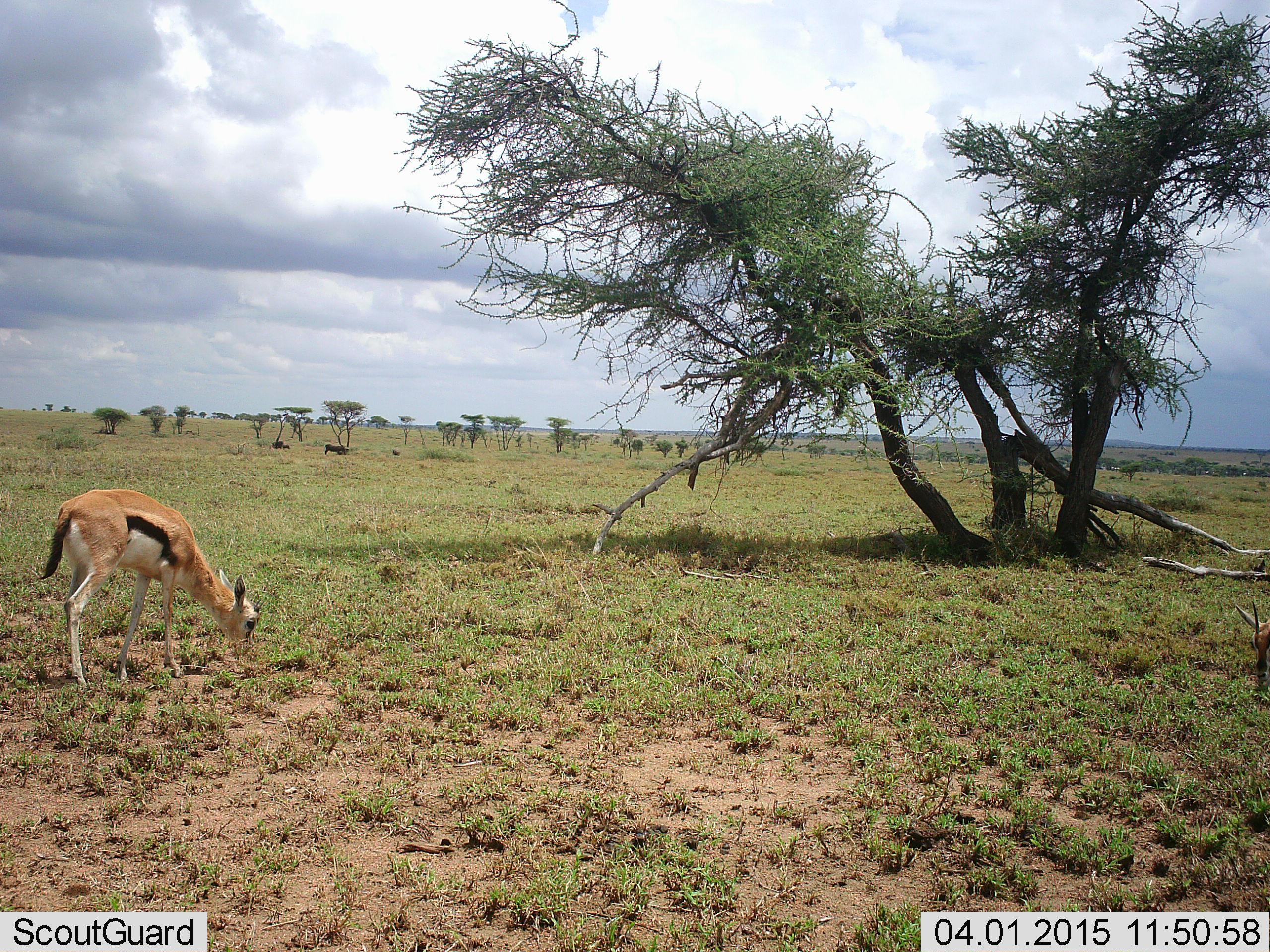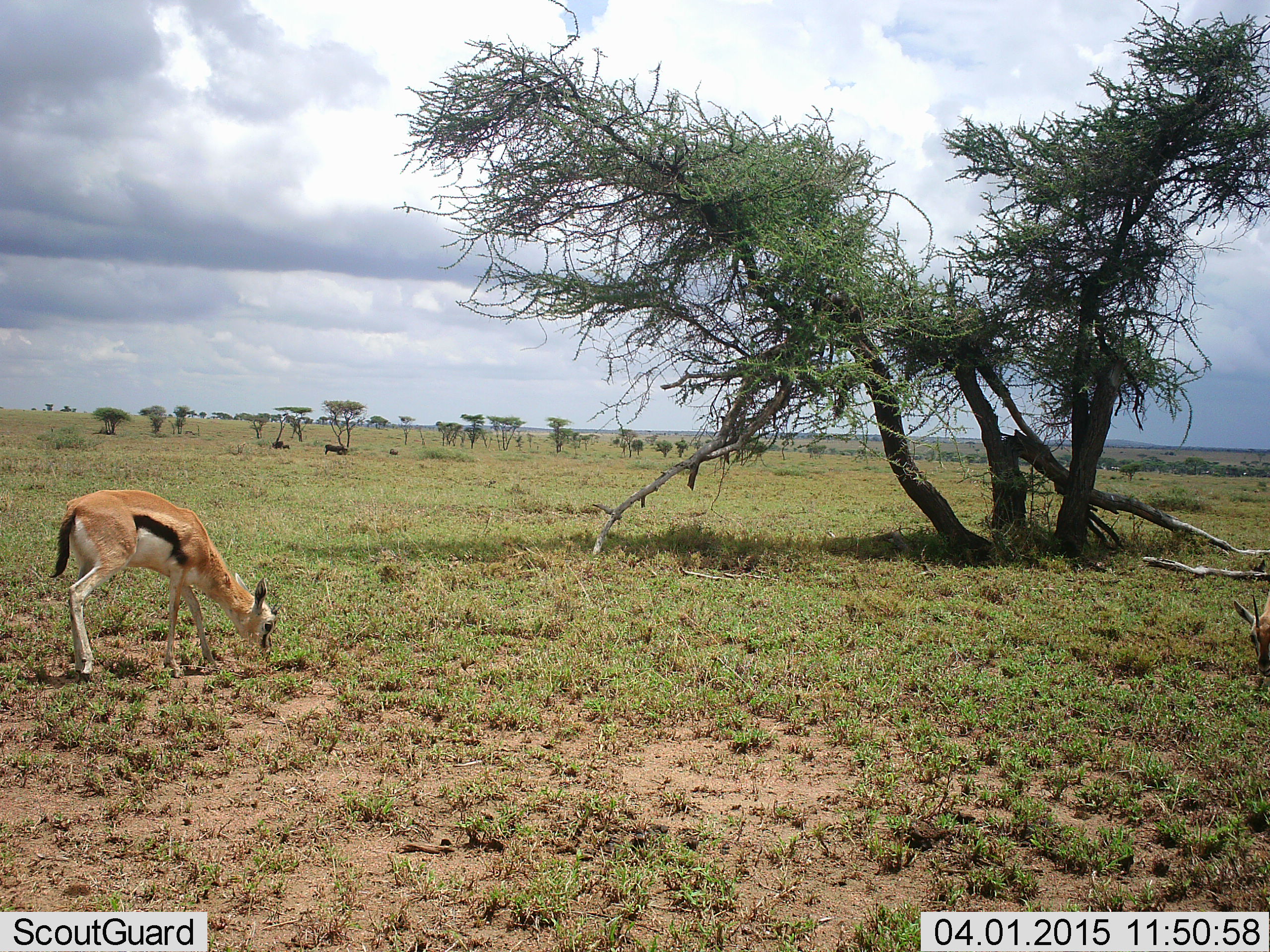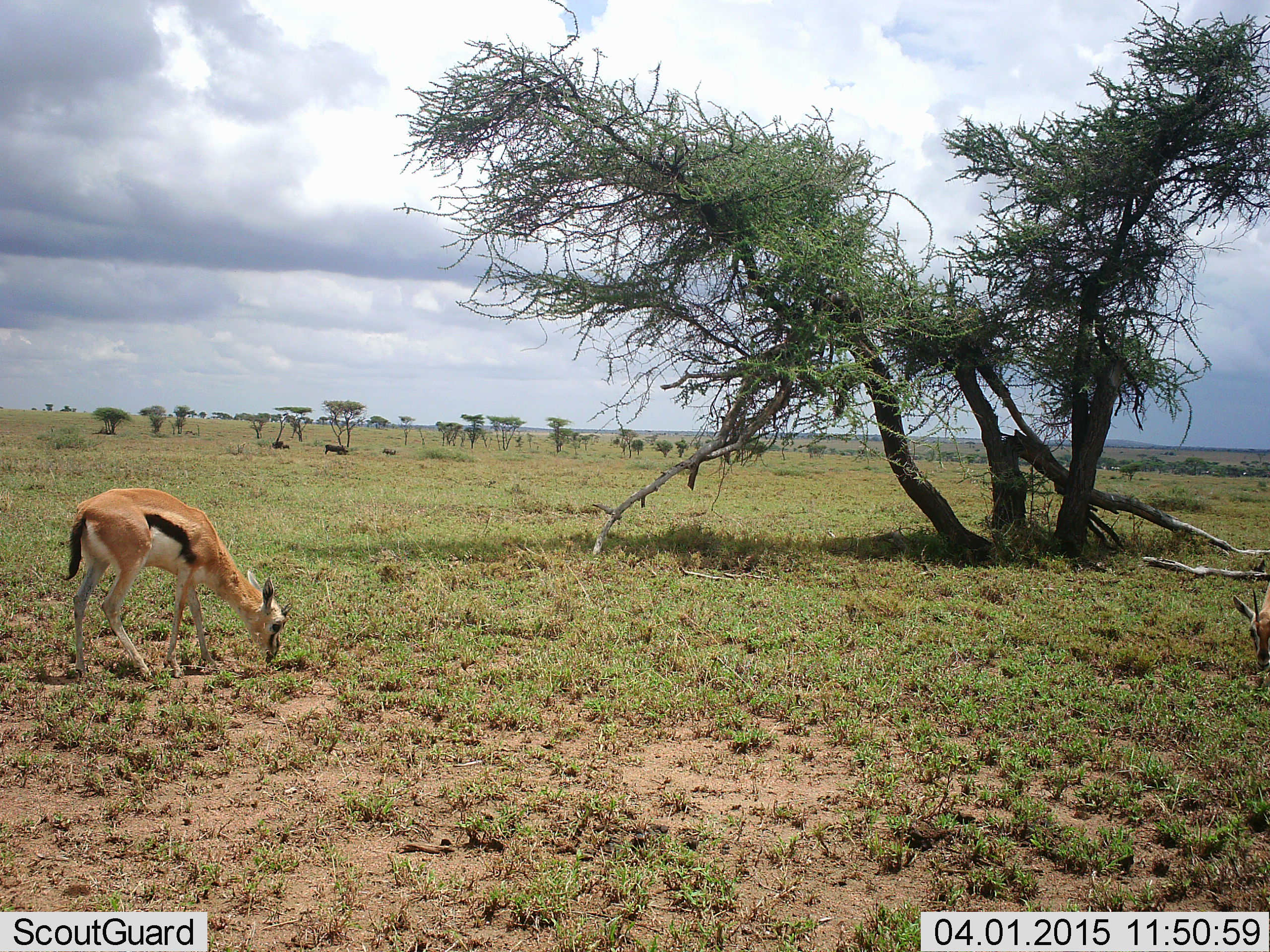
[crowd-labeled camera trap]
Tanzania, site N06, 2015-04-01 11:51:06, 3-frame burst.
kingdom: Animalia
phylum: Chordata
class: Mammalia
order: Artiodactyla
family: Bovidae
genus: Eudorcas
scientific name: Eudorcas thomsonii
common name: thomson's gazelle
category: gazellethomsons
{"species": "gazellethomsons (thomson's gazelle) (Eudorcas thomsonii)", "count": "1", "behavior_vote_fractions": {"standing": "25%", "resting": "0%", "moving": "0%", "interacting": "0%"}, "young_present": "0%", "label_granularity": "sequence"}